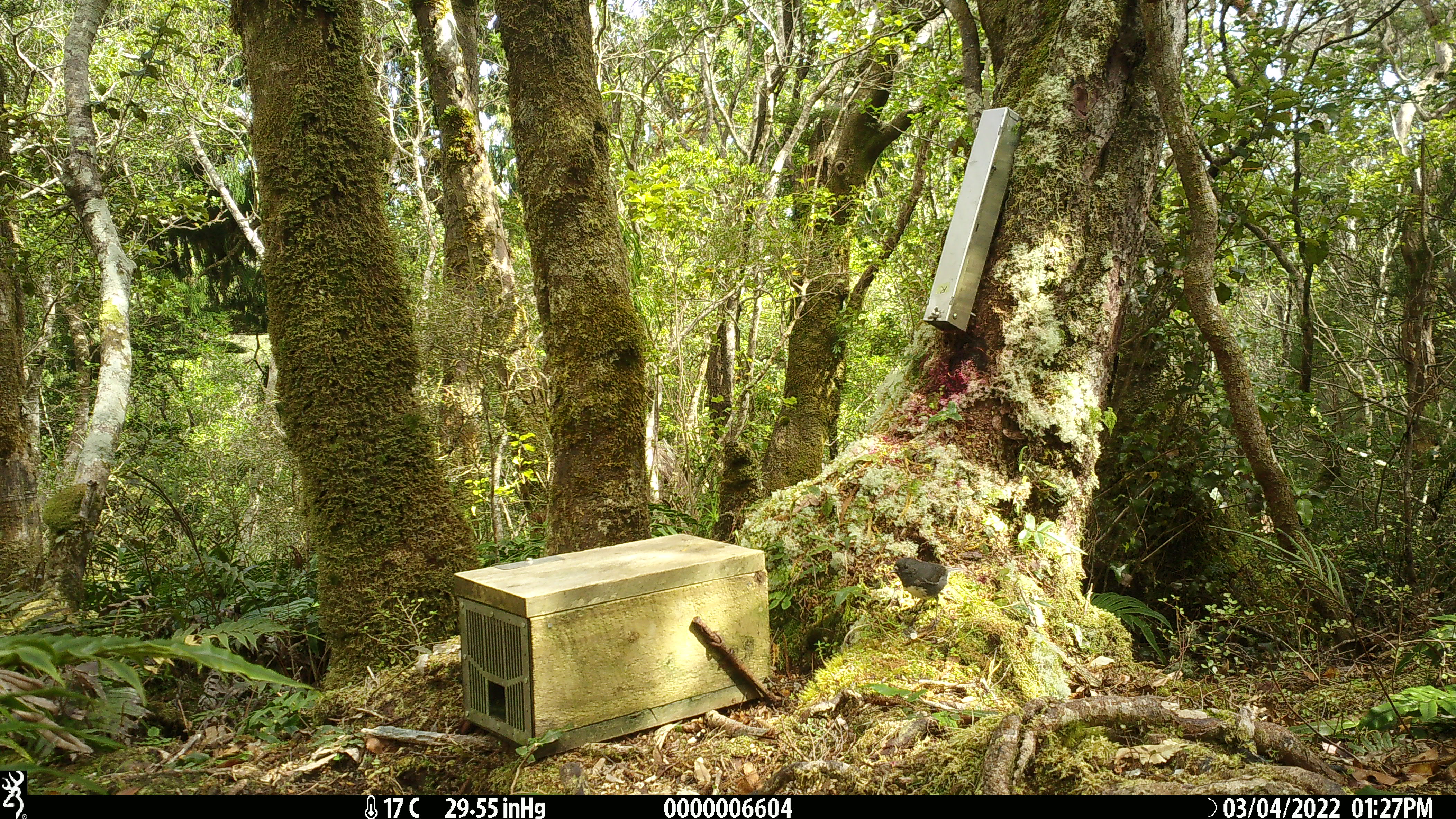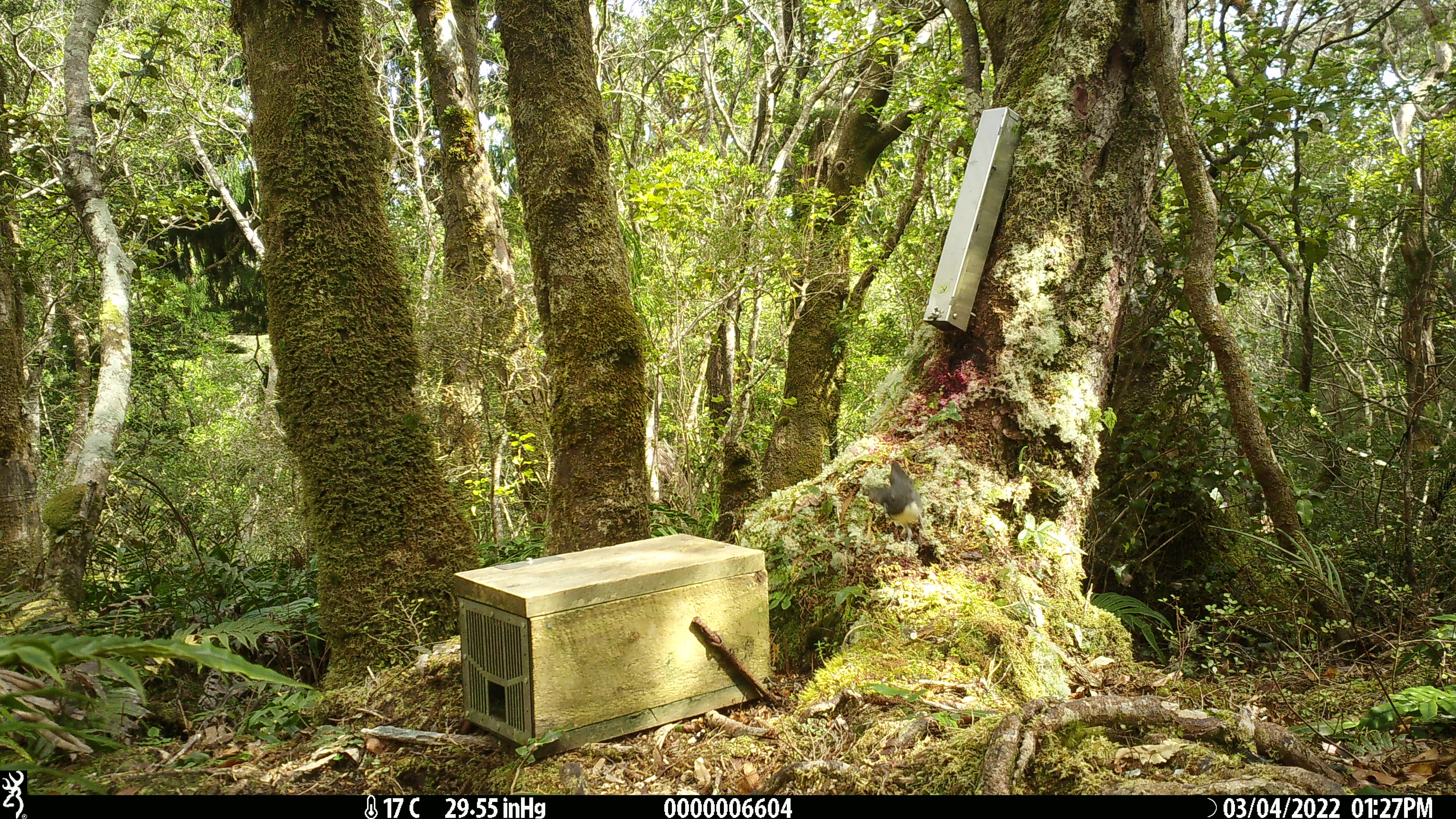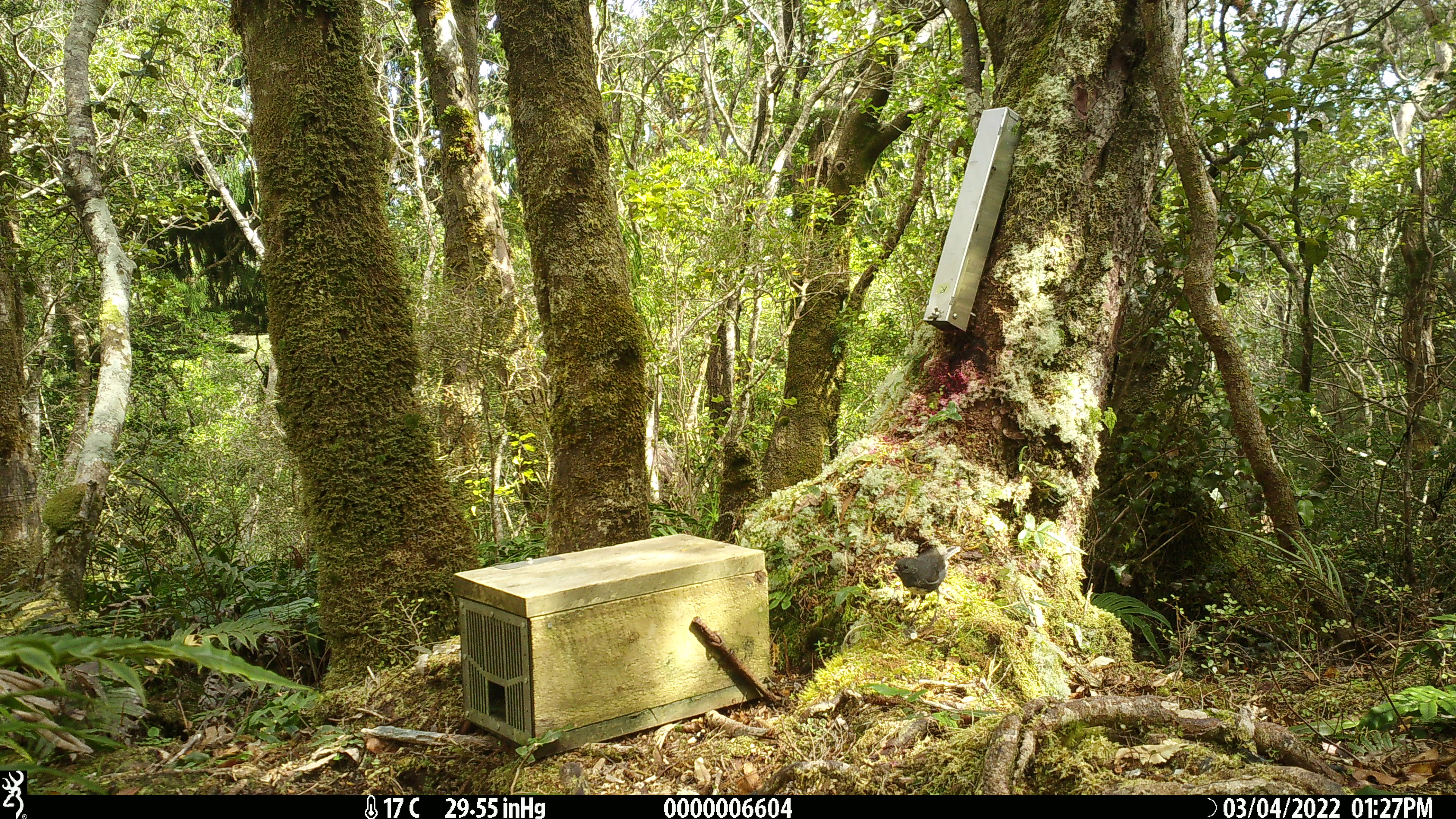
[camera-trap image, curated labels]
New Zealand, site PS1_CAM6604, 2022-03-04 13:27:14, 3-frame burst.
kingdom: Animalia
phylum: Chordata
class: Aves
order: Passeriformes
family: Petroicidae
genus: Petroica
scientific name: Petroica australis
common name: new zealand robin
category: robin